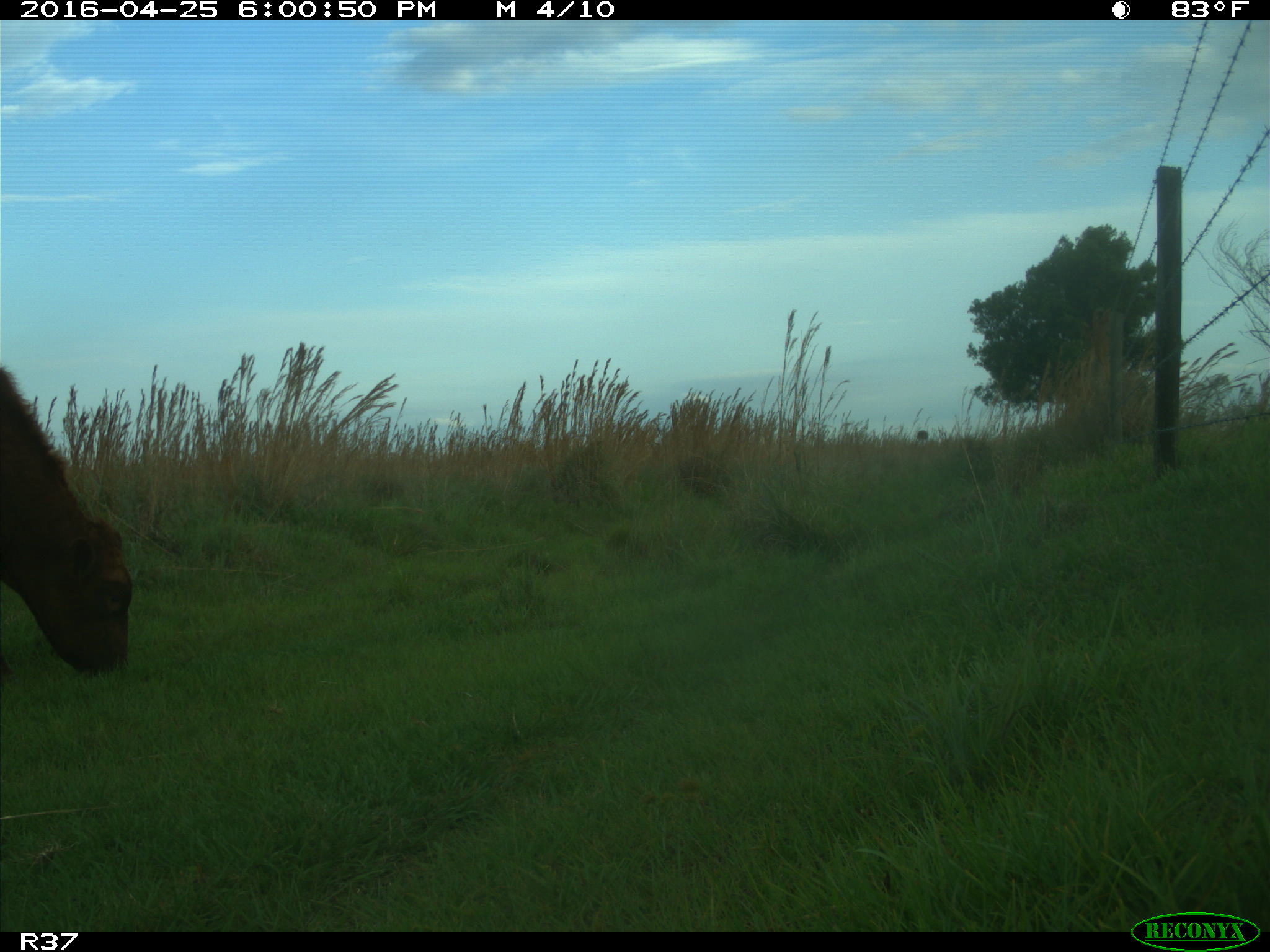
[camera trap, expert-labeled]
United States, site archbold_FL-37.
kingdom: Animalia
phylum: Chordata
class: Mammalia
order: Artiodactyla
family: Bovidae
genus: Bos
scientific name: Bos taurus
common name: domestic cow